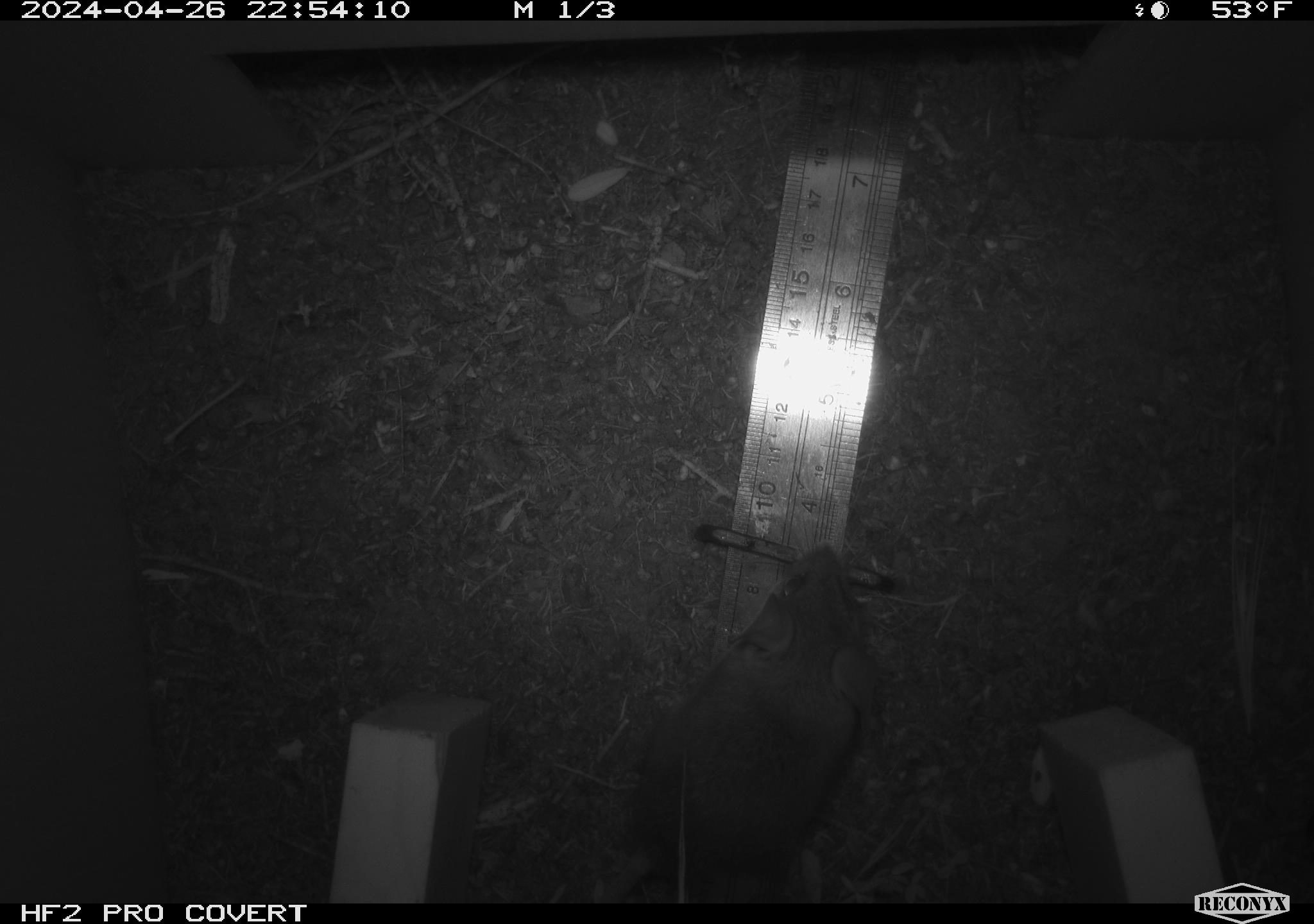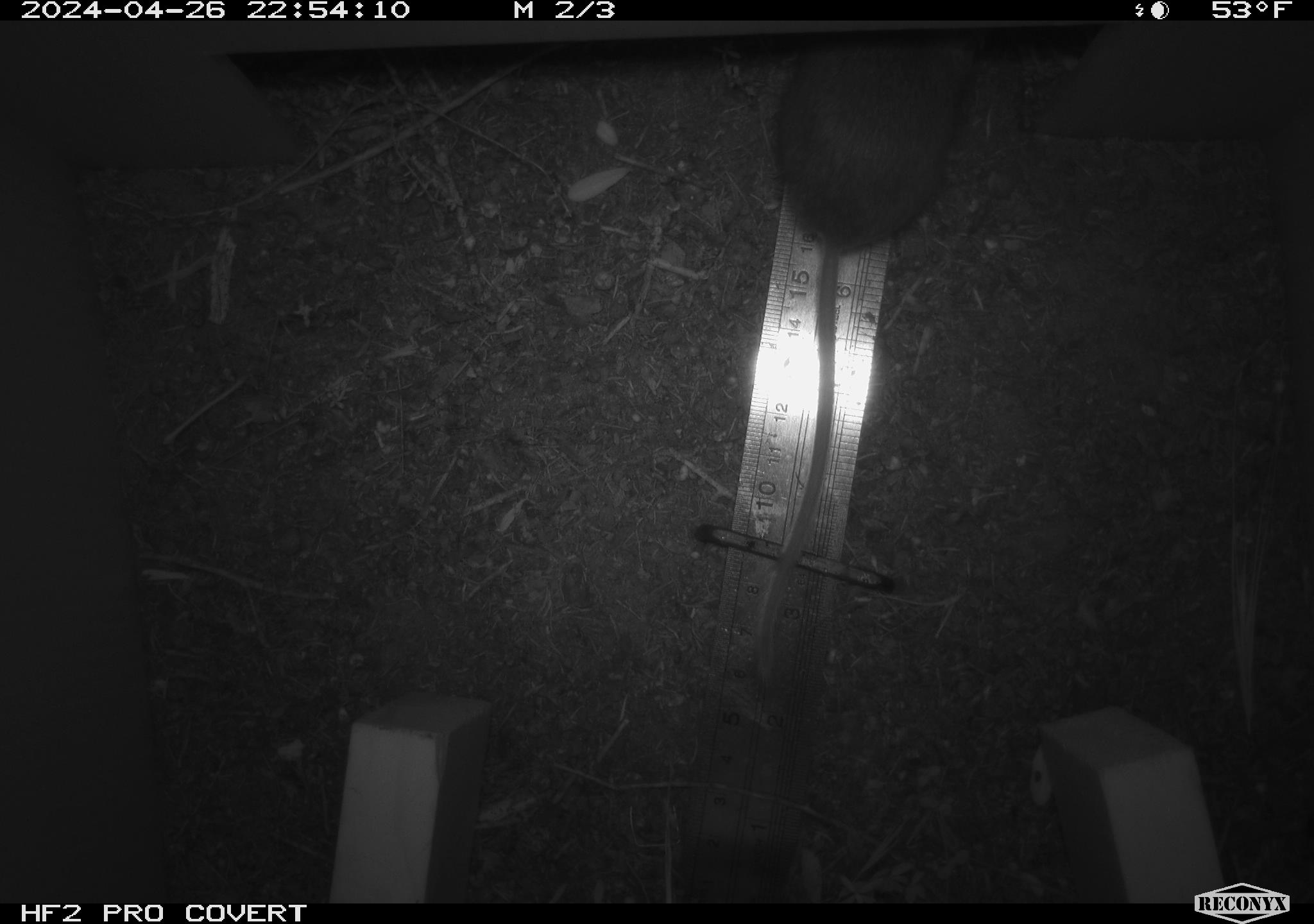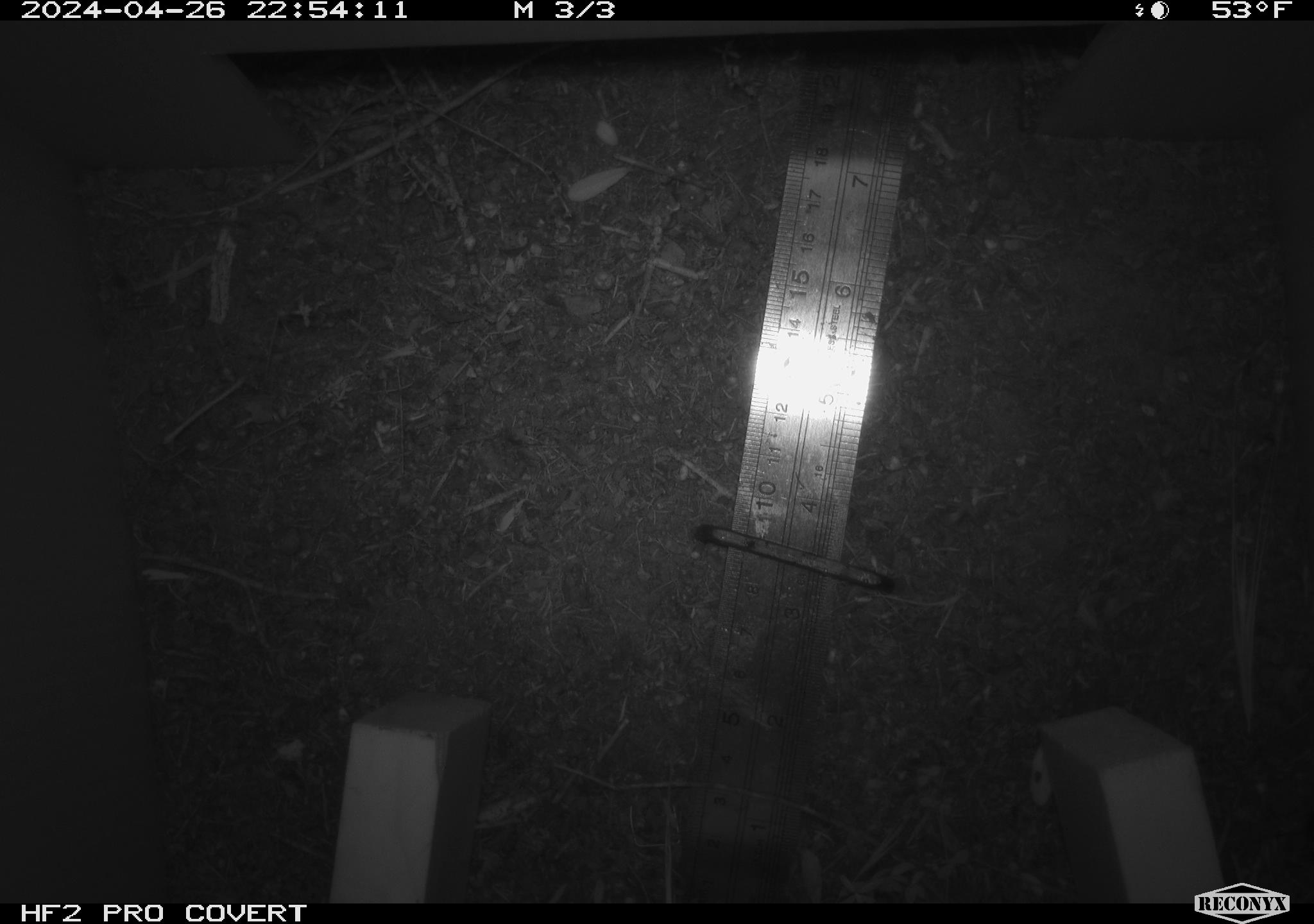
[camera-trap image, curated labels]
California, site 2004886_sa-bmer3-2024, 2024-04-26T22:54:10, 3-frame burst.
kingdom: Animalia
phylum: Chordata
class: Mammalia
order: Rodentia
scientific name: Rodentia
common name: mouse species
Mouse species (Rodentia).